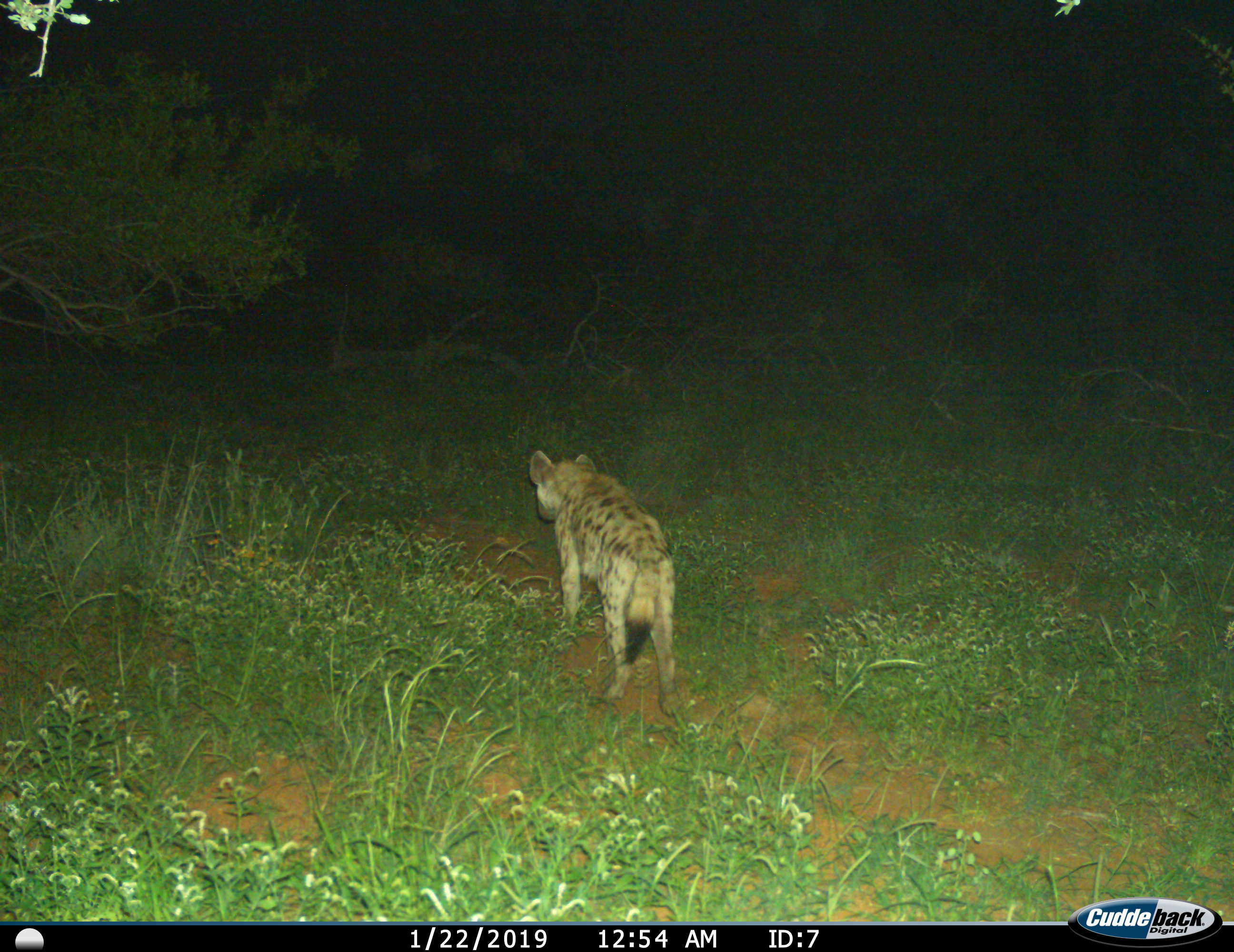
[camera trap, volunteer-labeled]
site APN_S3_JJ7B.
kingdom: Animalia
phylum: Chordata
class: Mammalia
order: Carnivora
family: Hyaenidae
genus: Crocuta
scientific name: Crocuta crocuta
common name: spotted hyena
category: hyenaspotted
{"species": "hyenaspotted (spotted hyena) (Crocuta crocuta)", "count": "1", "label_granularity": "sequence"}